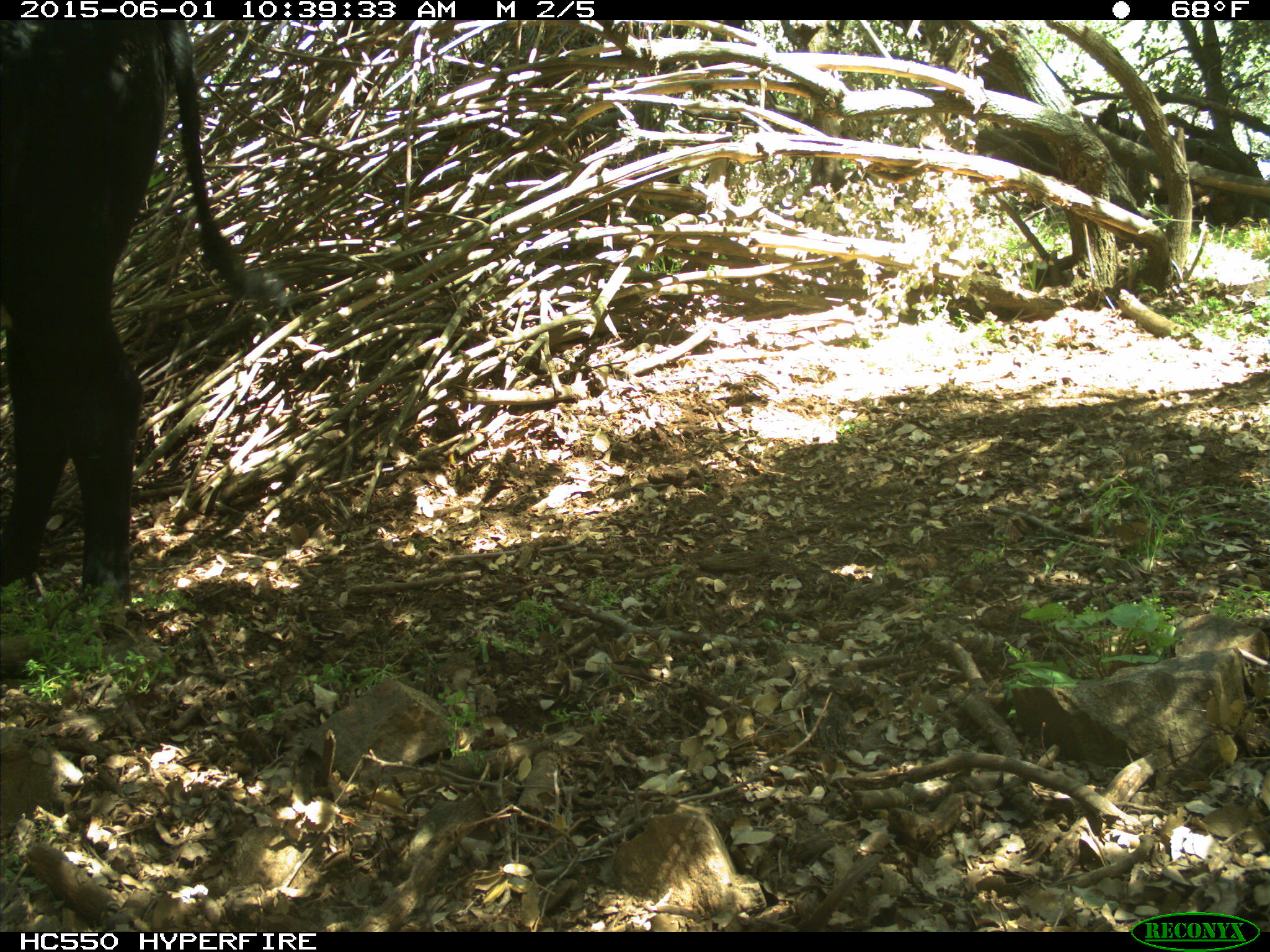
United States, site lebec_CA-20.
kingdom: Animalia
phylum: Chordata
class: Mammalia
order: Artiodactyla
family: Bovidae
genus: Bos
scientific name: Bos taurus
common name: domestic cow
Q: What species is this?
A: Bos taurus (domestic cow).